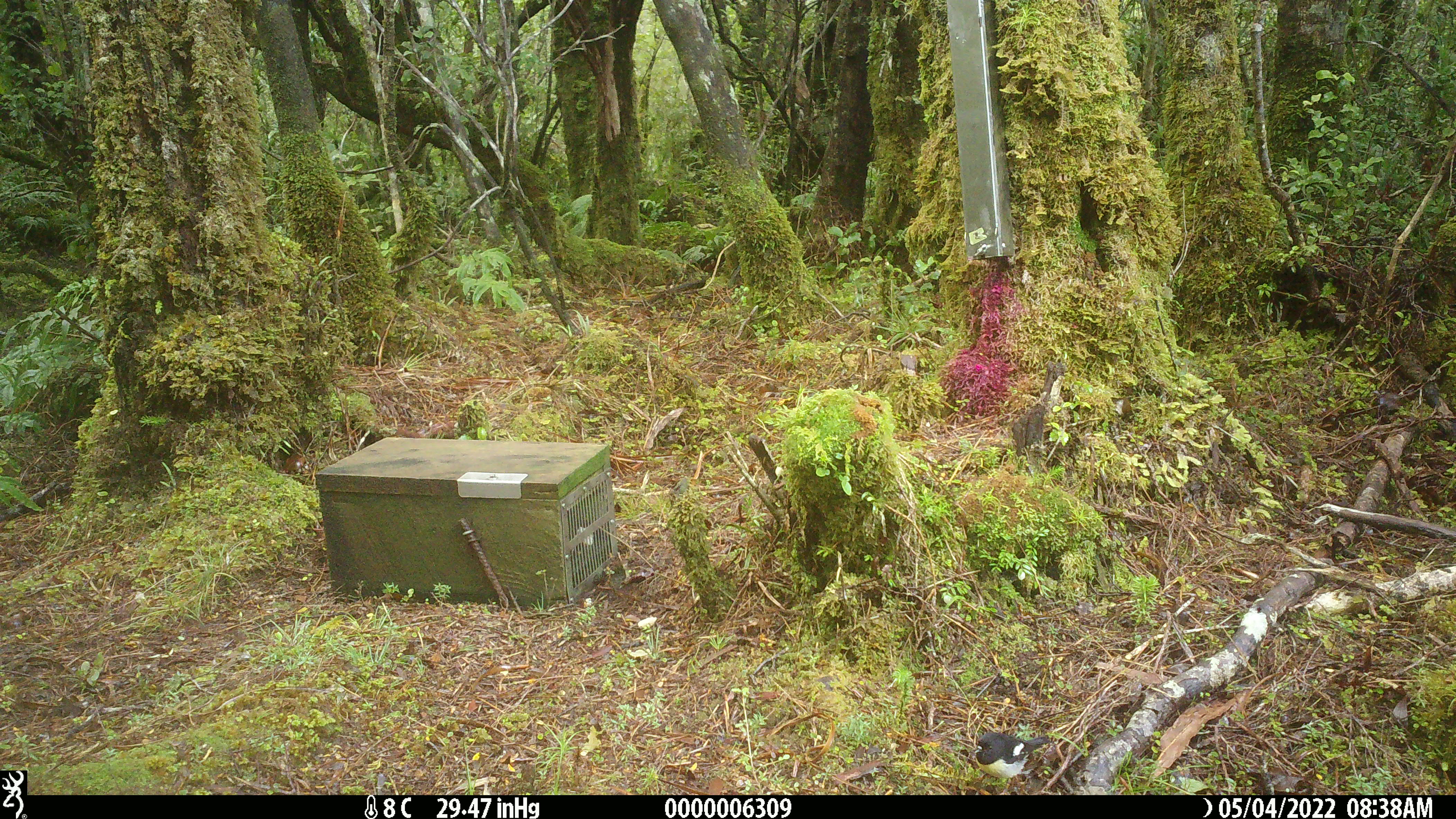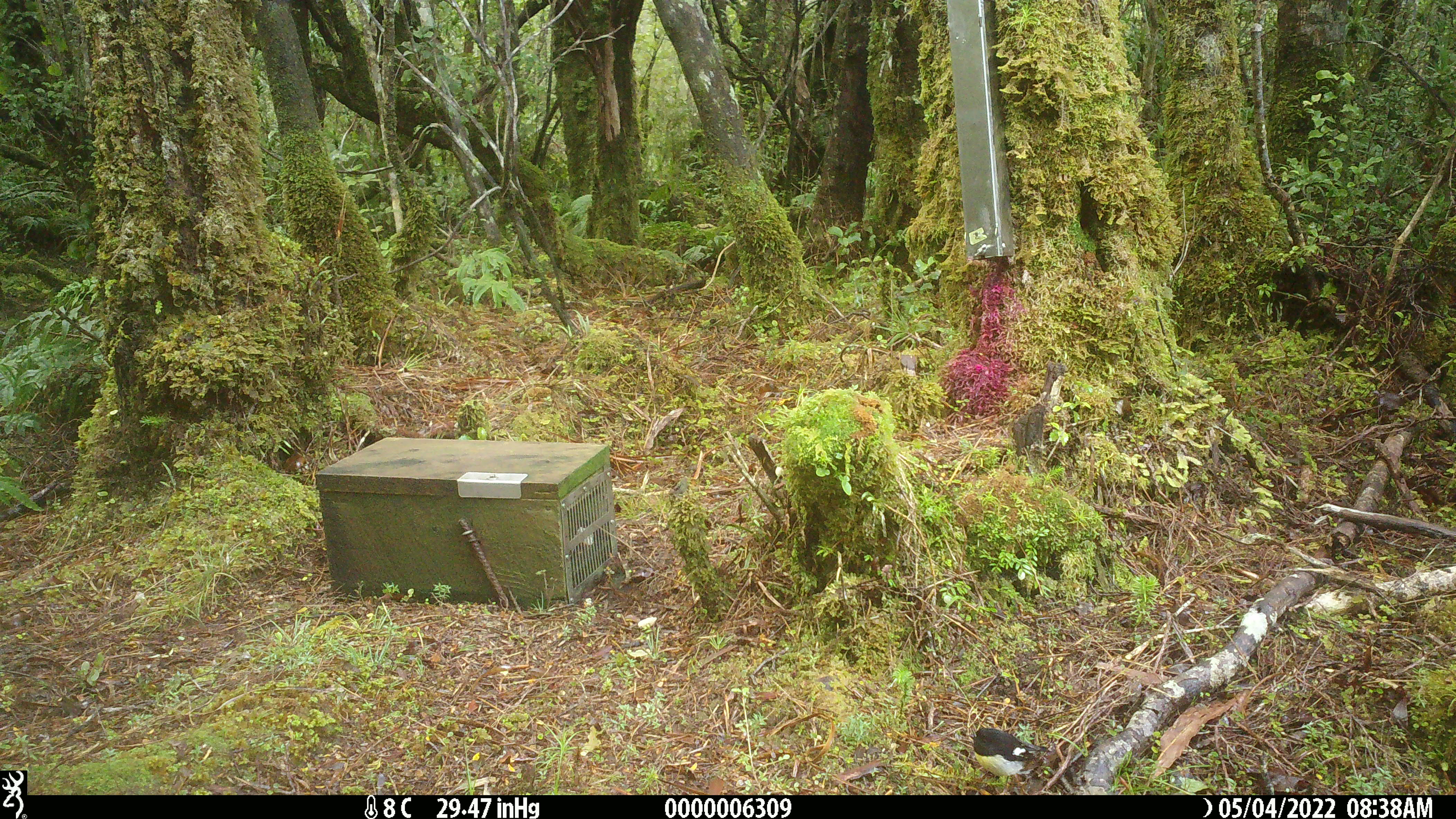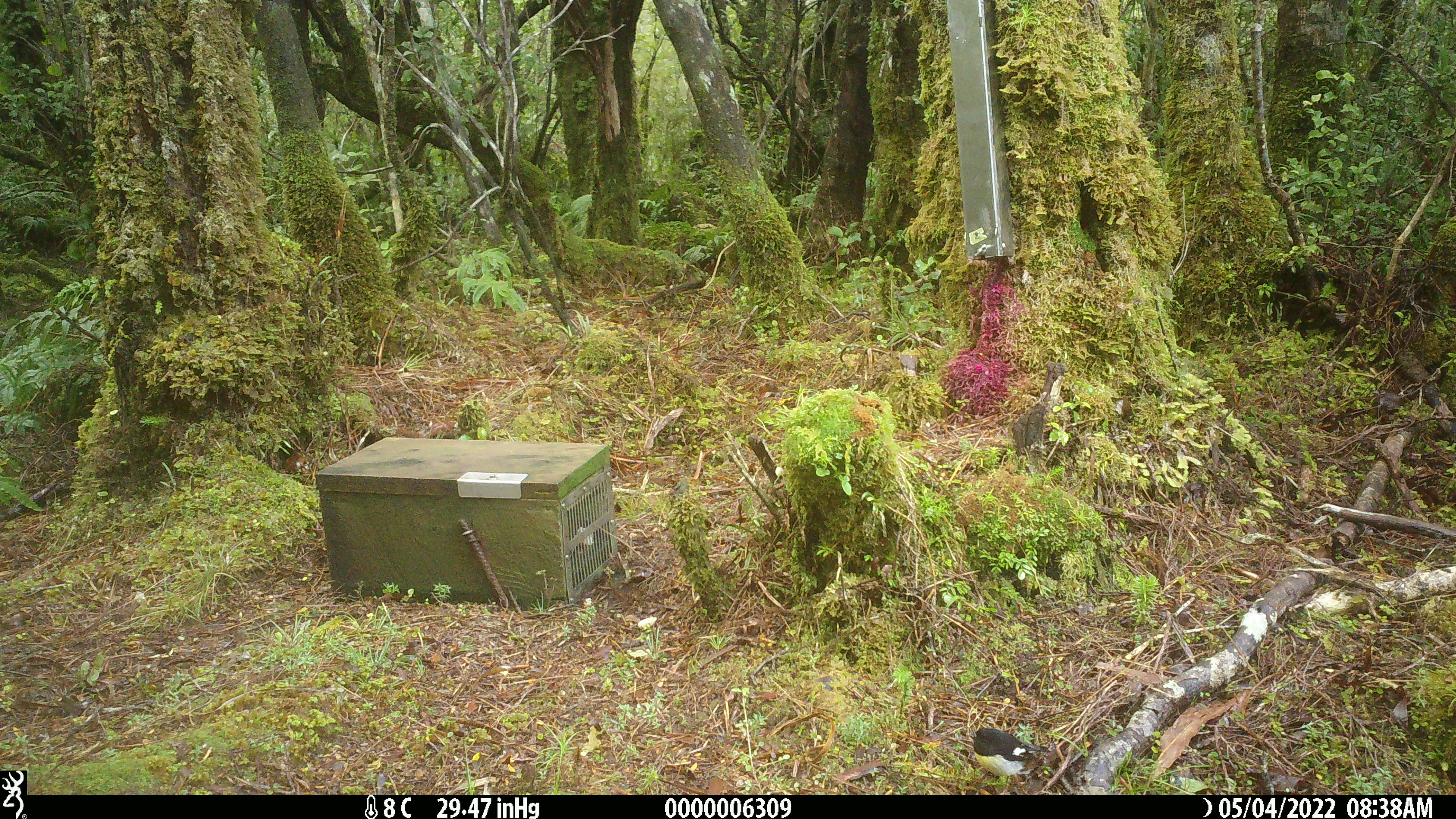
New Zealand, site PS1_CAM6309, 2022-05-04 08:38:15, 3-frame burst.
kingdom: Animalia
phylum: Chordata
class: Aves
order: Passeriformes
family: Petroicidae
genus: Petroica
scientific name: Petroica macrocephala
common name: tomtit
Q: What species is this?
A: Tomtit (Petroica macrocephala).